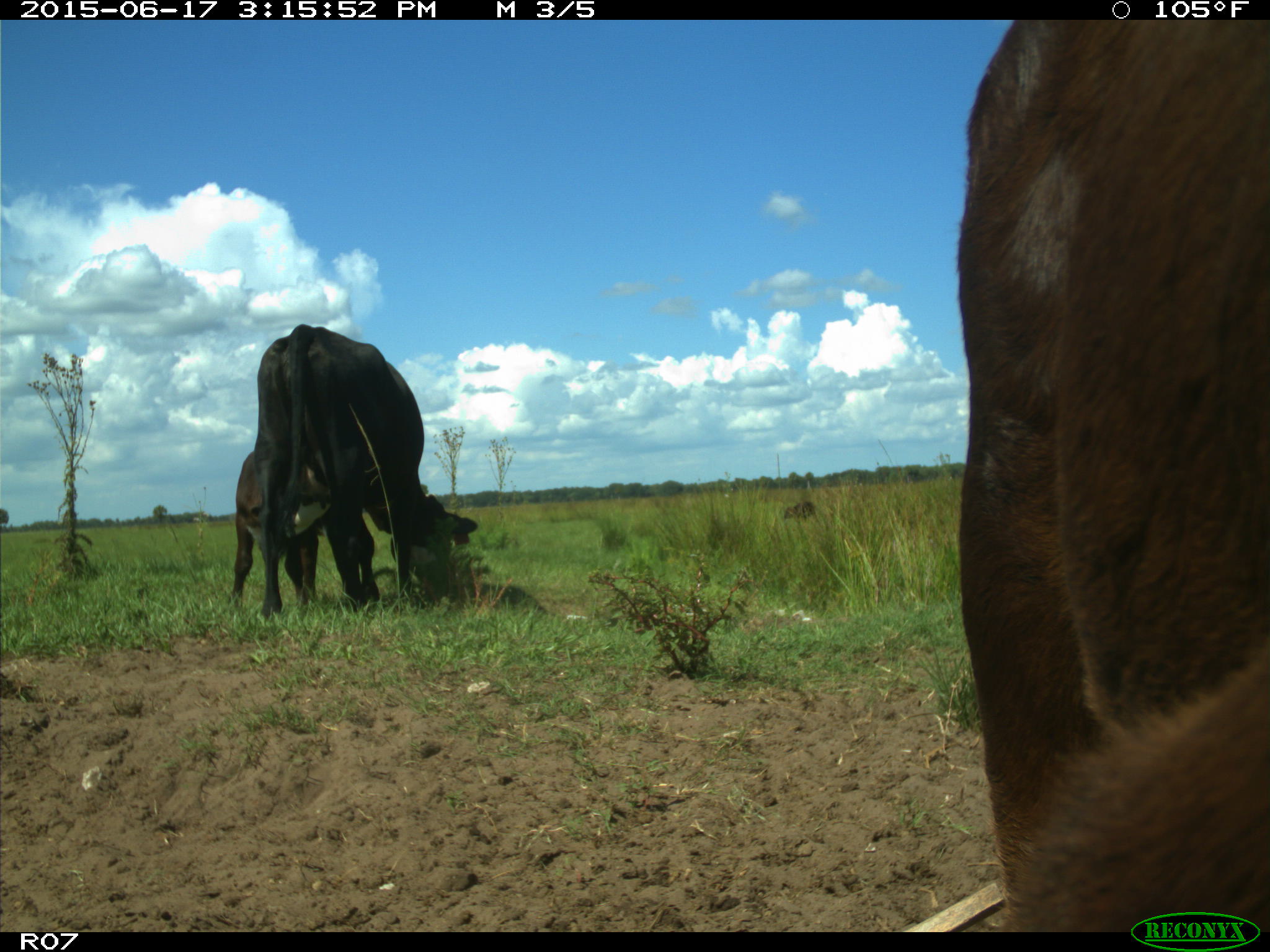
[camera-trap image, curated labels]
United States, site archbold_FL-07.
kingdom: Animalia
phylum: Chordata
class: Mammalia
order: Artiodactyla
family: Bovidae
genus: Bos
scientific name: Bos taurus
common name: domestic cow